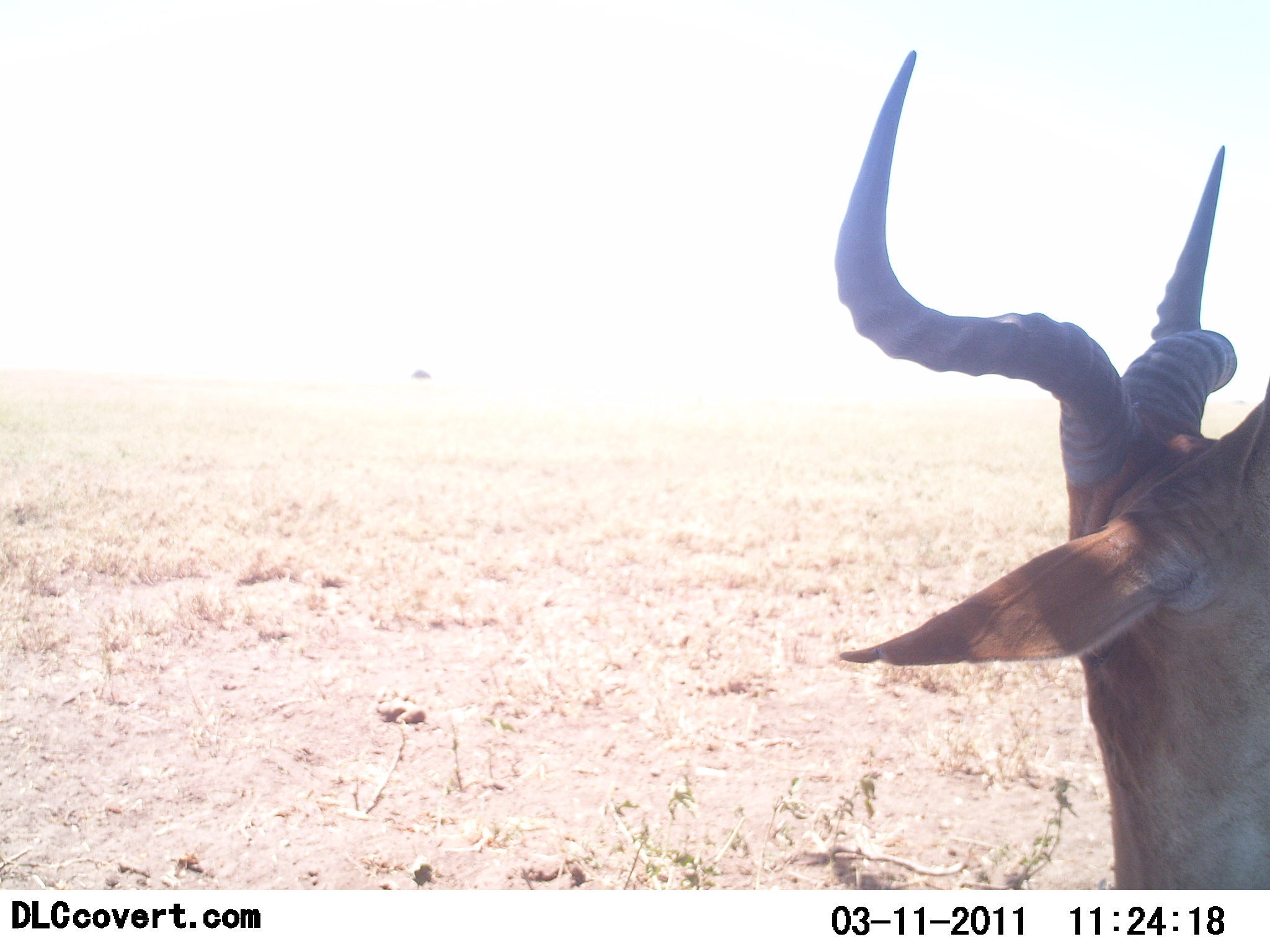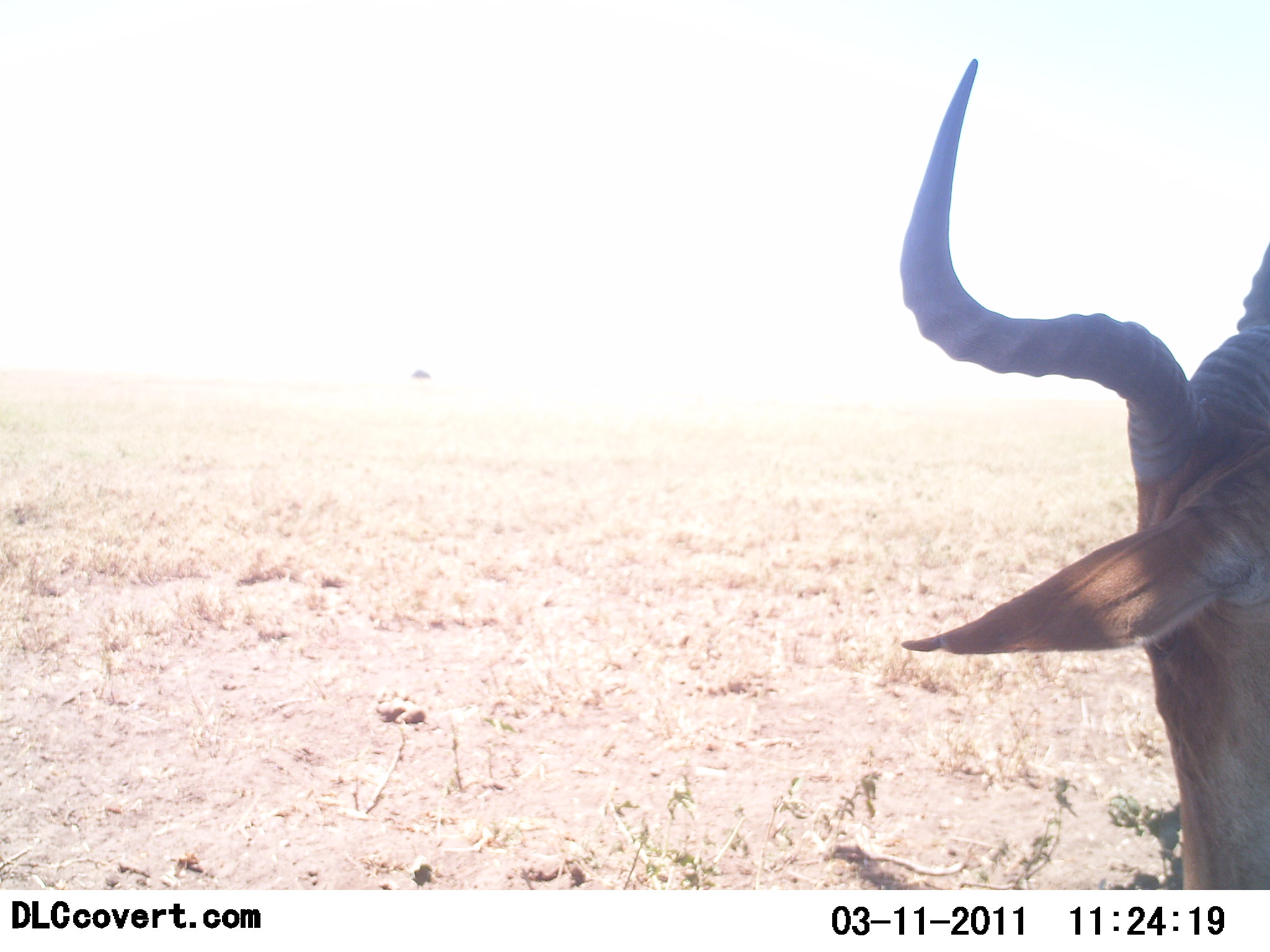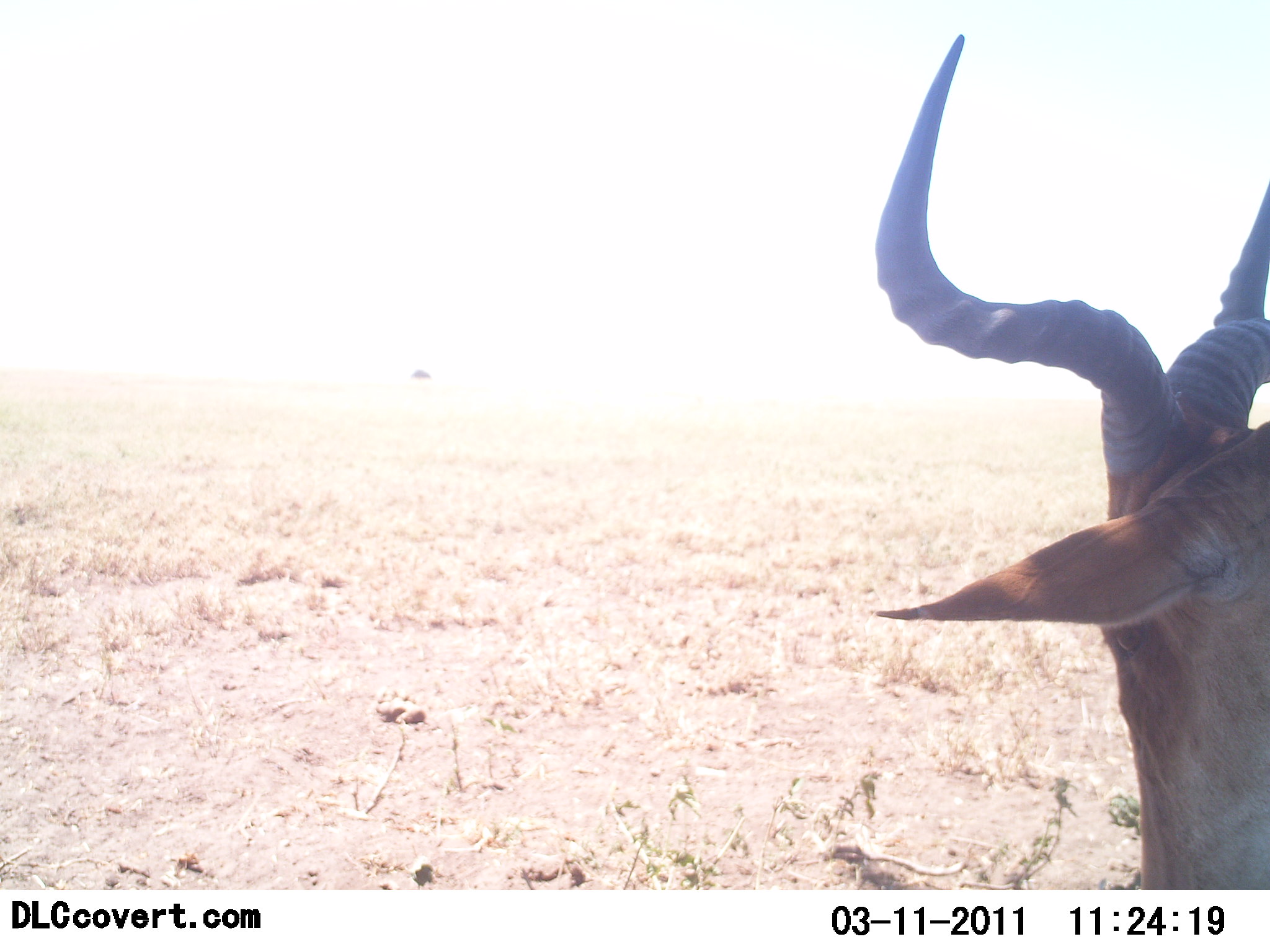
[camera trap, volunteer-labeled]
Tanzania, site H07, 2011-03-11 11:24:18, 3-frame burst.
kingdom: Animalia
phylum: Chordata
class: Mammalia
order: Artiodactyla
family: Bovidae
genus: Alcelaphus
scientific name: Alcelaphus buselaphus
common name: hartebeest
Hartebeest (Alcelaphus buselaphus), count 1. Behavior (volunteer vote fractions): standing 73%, resting 18%, moving 0%, interacting 0%. Young present (vote fraction): 0%. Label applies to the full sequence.